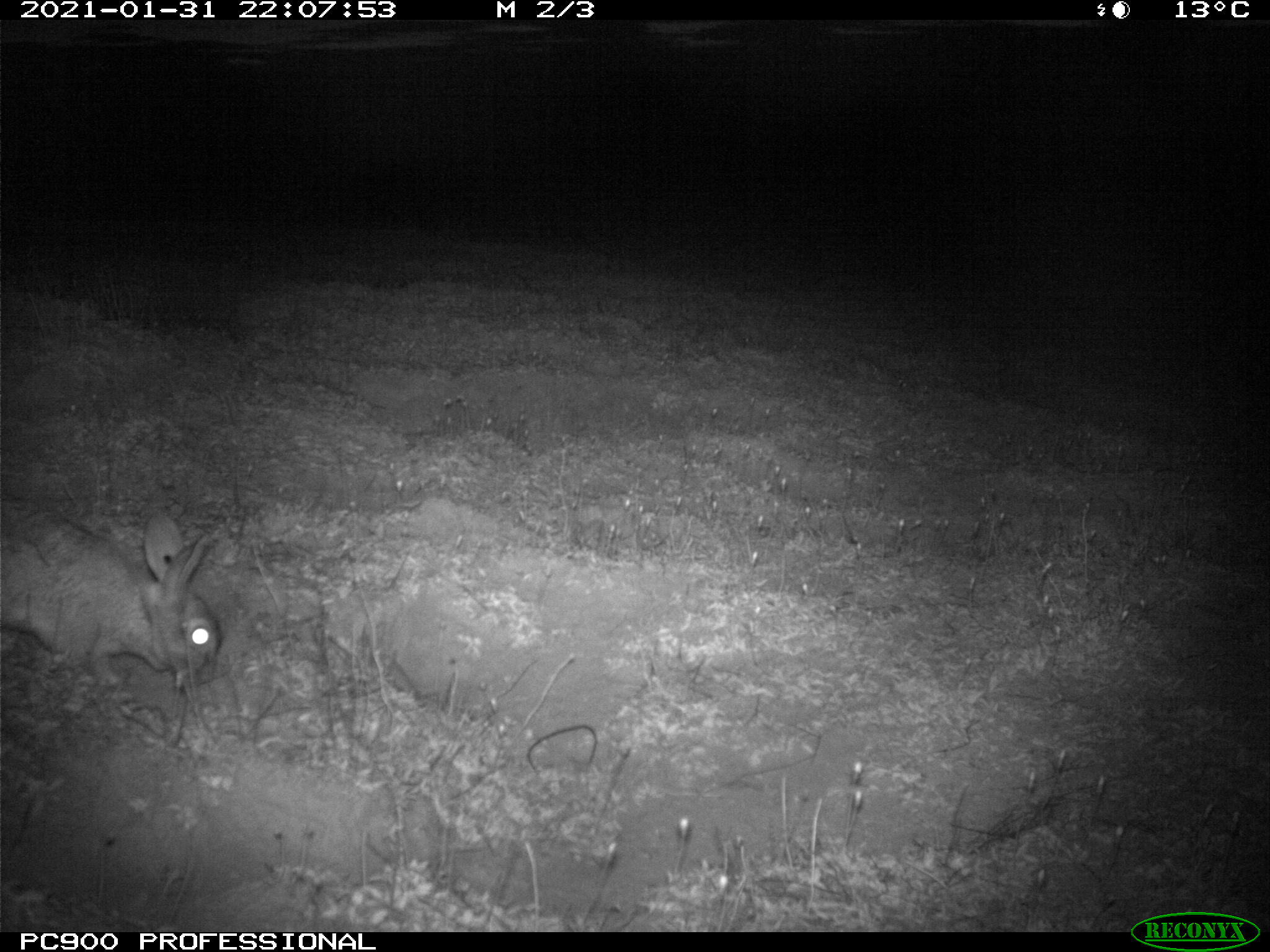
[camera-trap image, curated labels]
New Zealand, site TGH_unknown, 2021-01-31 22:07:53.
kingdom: Animalia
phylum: Chordata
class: Mammalia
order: Lagomorpha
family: Leporidae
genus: Oryctolagus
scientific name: Oryctolagus cuniculus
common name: european rabbit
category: rabbit